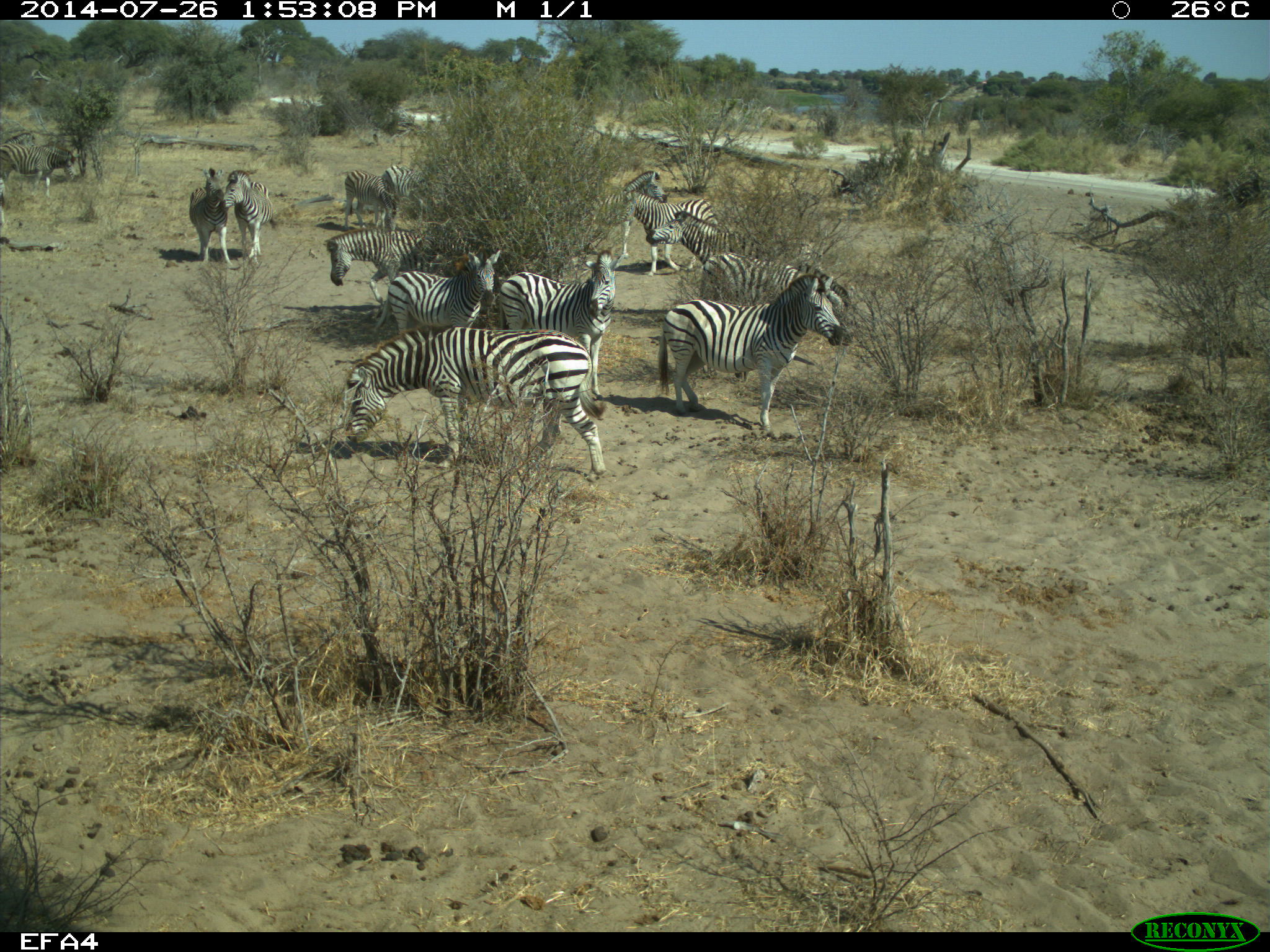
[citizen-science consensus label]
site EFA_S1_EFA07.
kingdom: Animalia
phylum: Chordata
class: Mammalia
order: Perissodactyla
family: Equidae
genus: Equus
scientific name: Equus quagga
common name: plains zebra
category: zebraplains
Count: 11-50.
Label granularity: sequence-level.